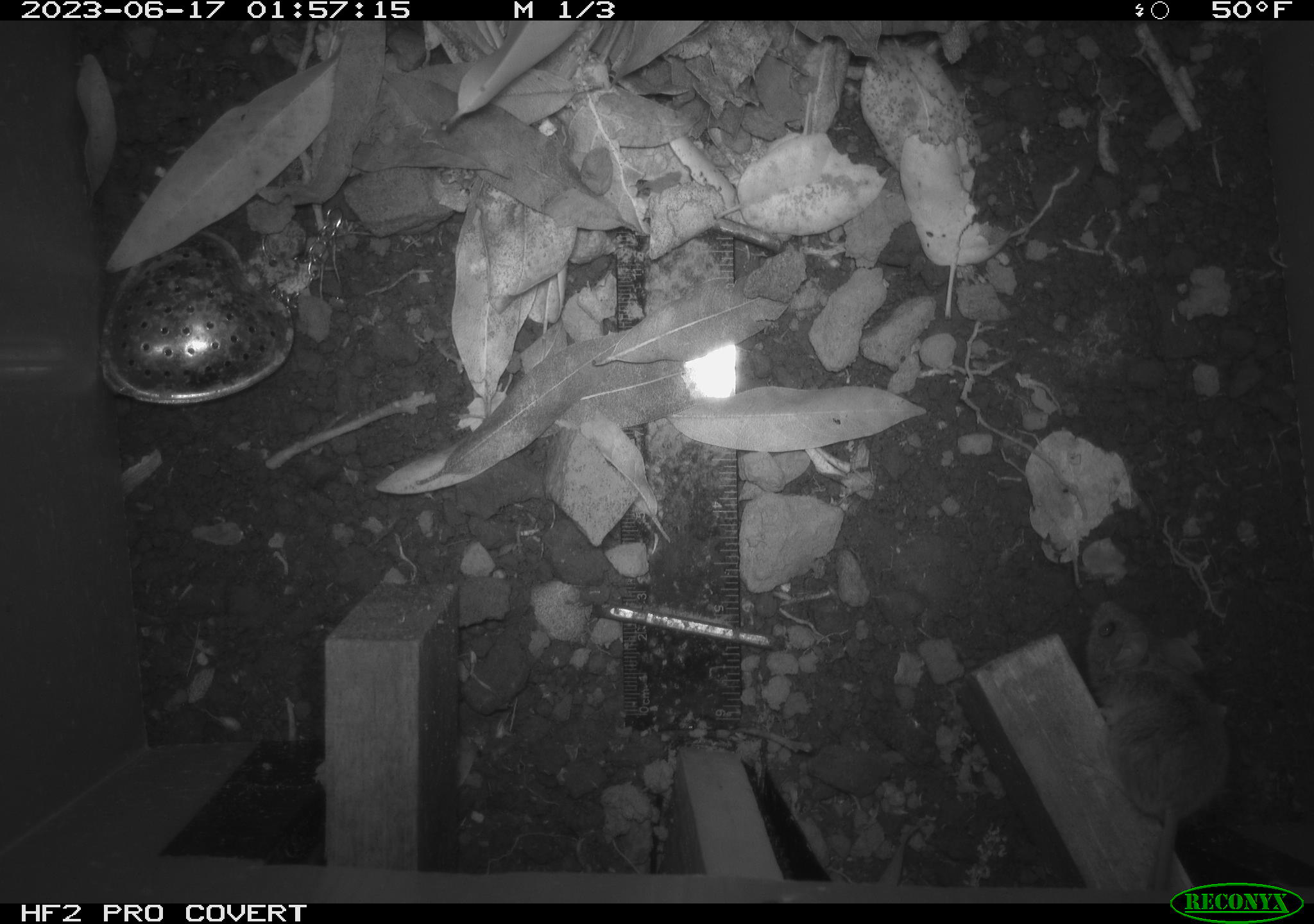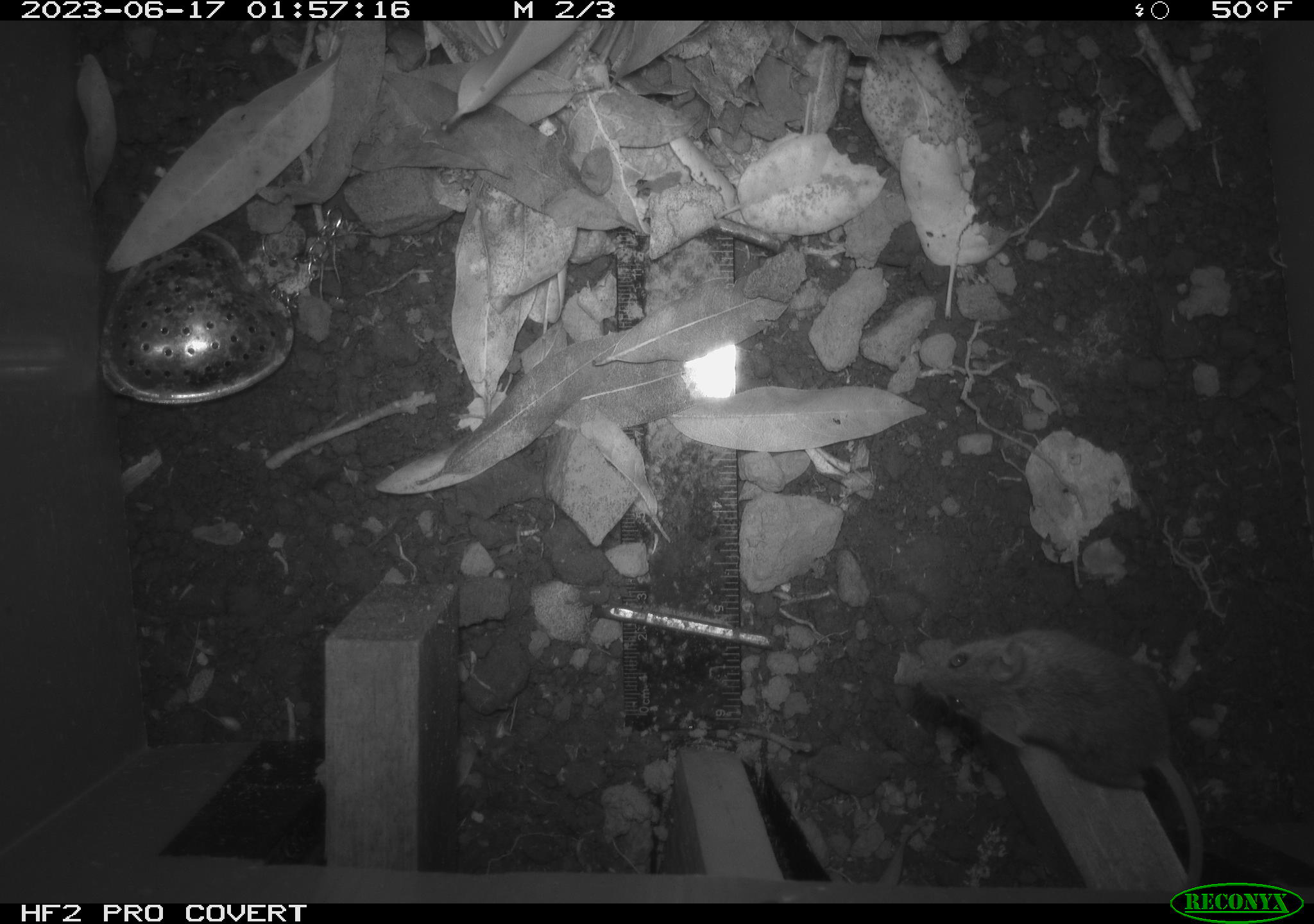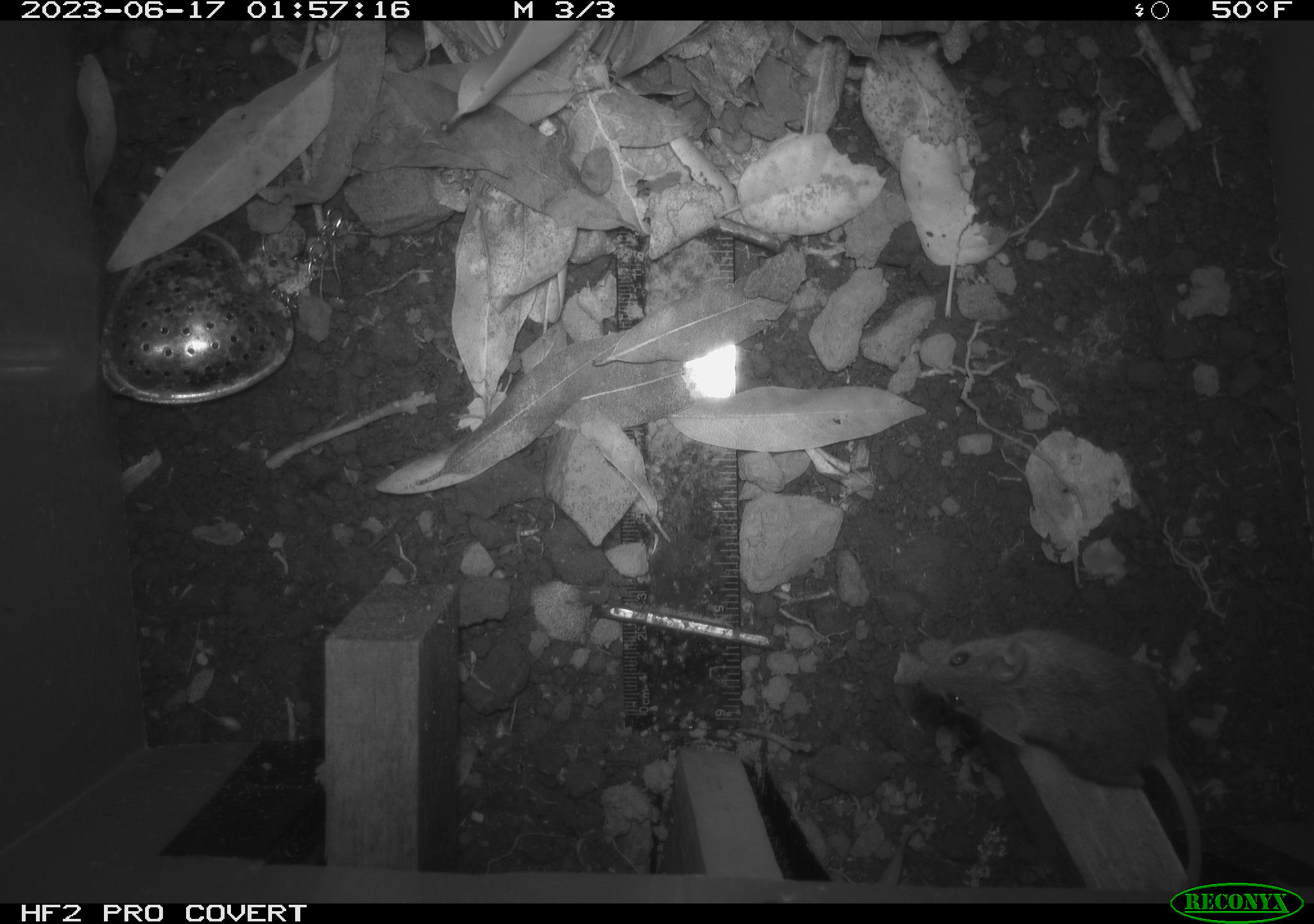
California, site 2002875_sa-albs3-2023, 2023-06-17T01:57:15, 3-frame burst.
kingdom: Animalia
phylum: Chordata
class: Mammalia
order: Rodentia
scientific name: Rodentia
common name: mouse species